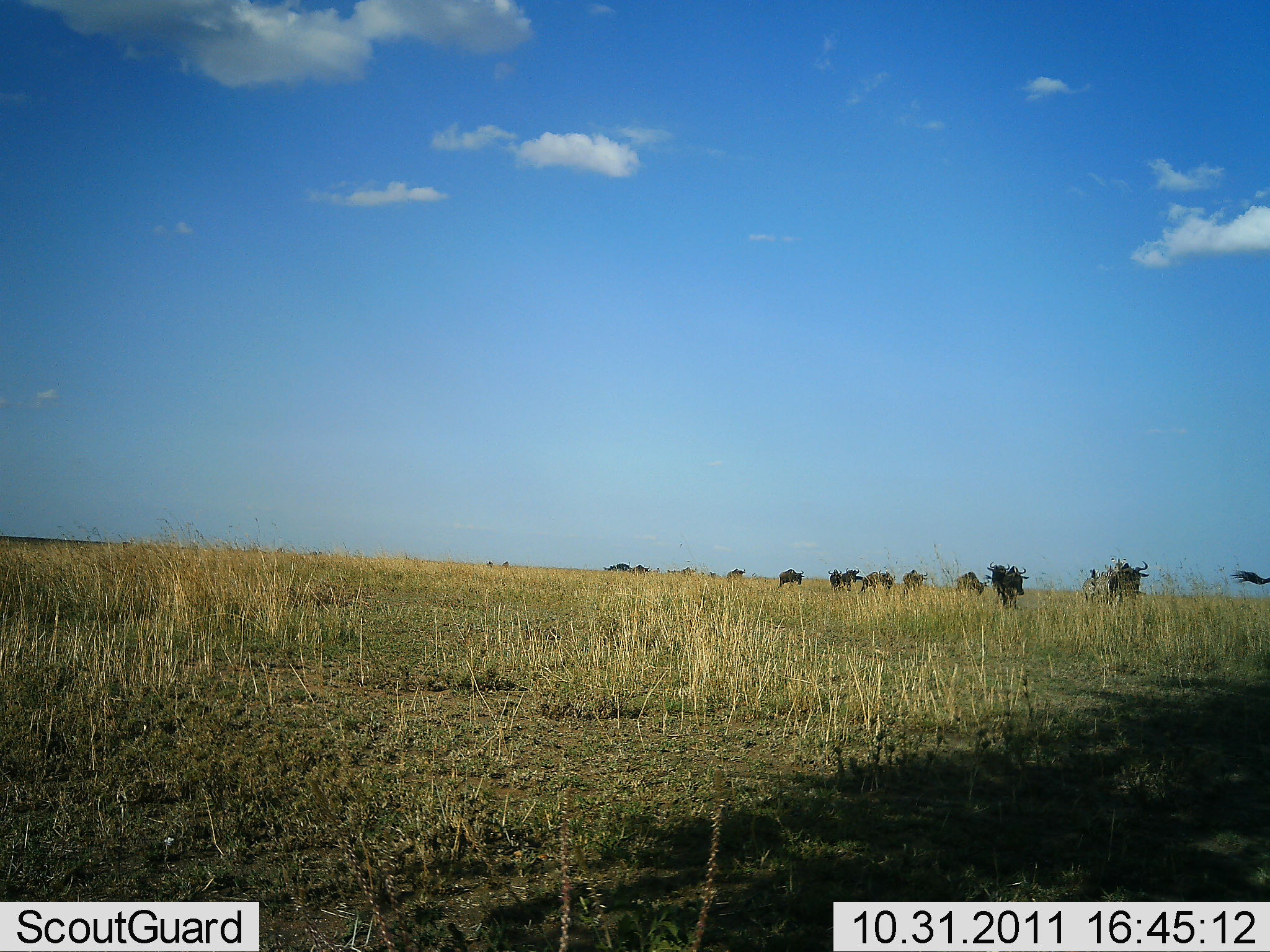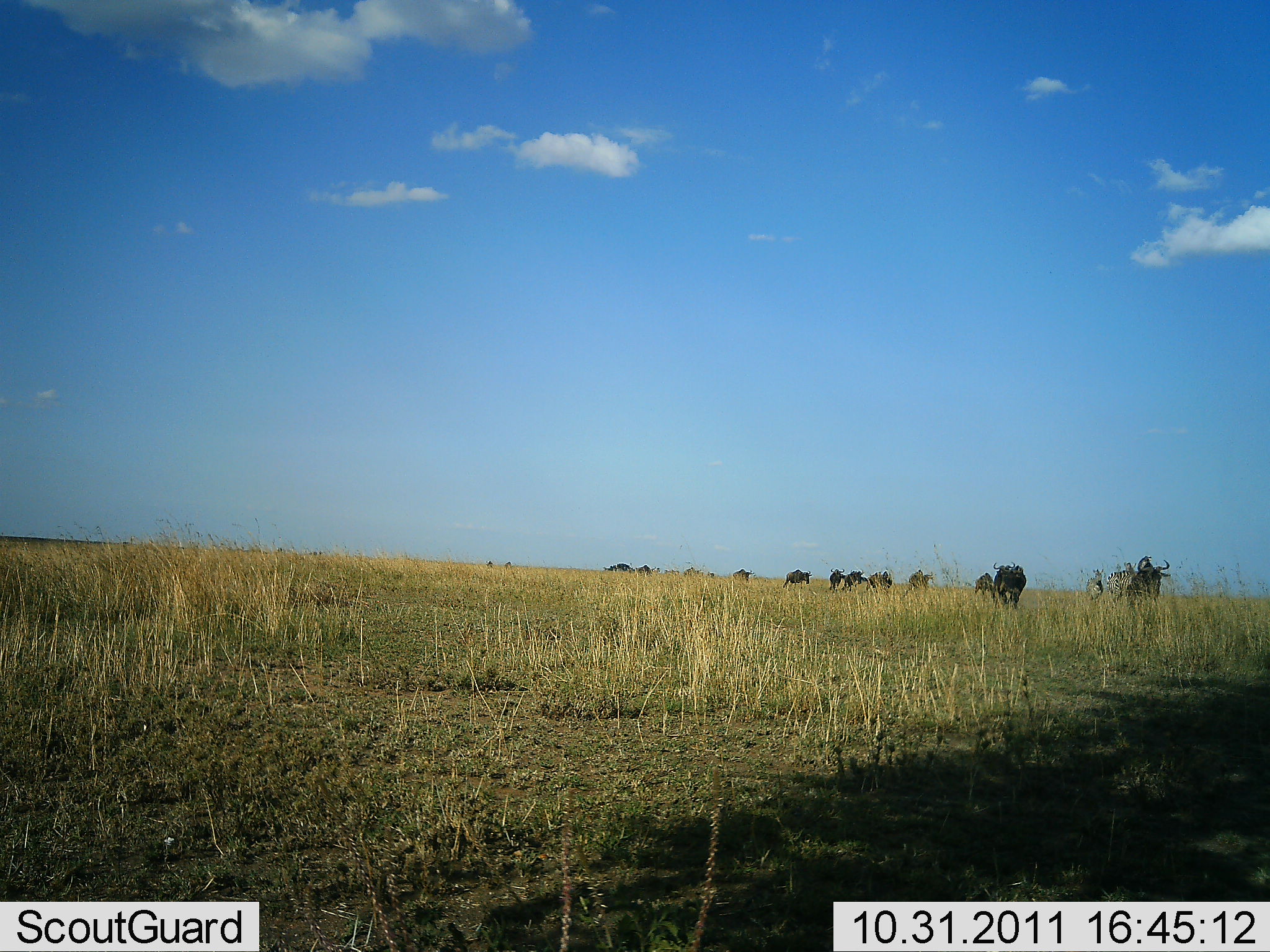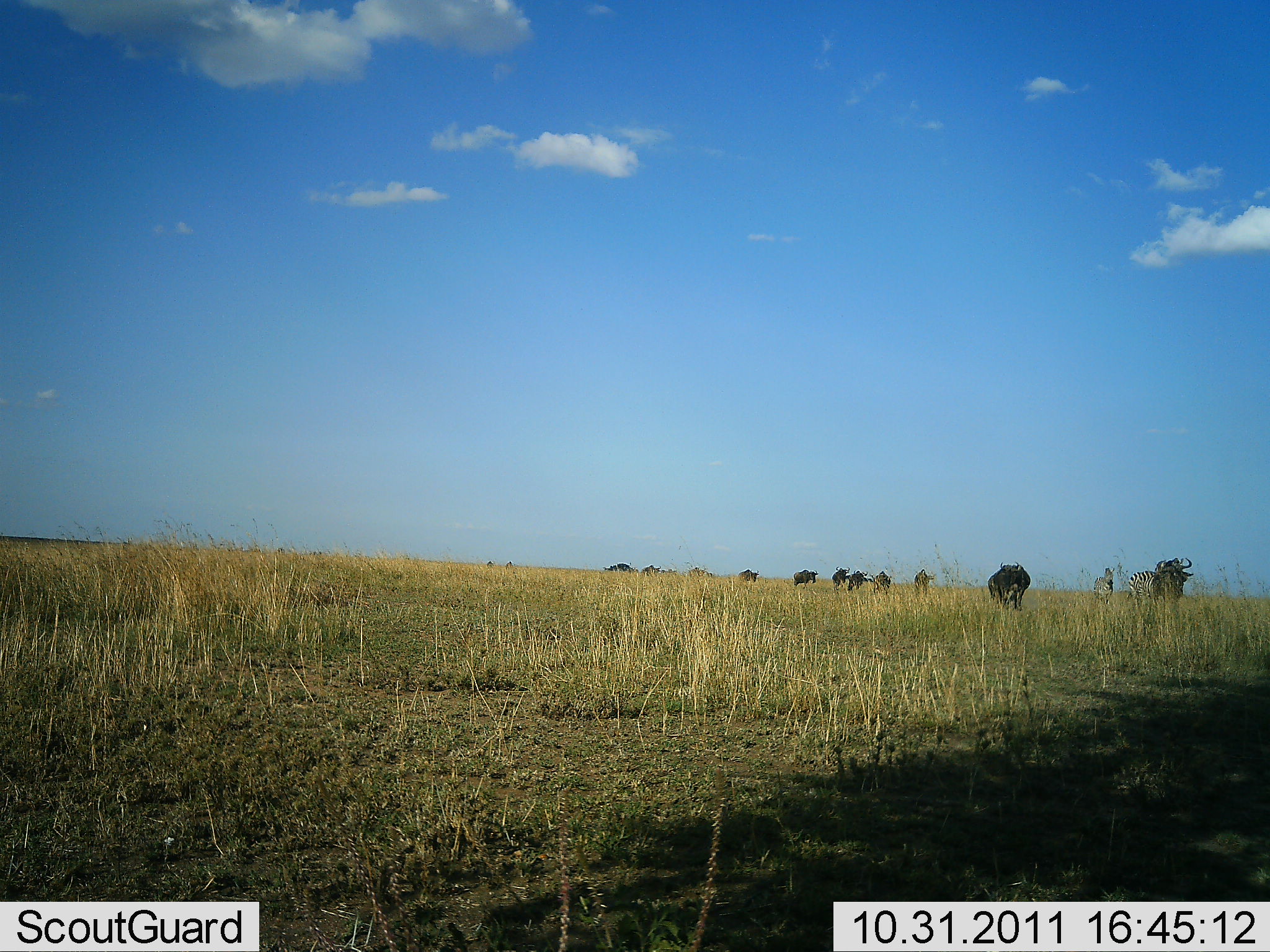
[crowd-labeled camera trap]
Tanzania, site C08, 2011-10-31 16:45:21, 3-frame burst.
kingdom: Animalia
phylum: Chordata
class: Mammalia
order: Artiodactyla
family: Bovidae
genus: Connochaetes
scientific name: Connochaetes taurinus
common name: blue wildebeest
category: wildebeest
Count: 11-50.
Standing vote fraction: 12%.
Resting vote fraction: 0%.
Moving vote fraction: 94%.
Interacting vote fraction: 0%.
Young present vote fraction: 0%.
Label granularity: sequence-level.